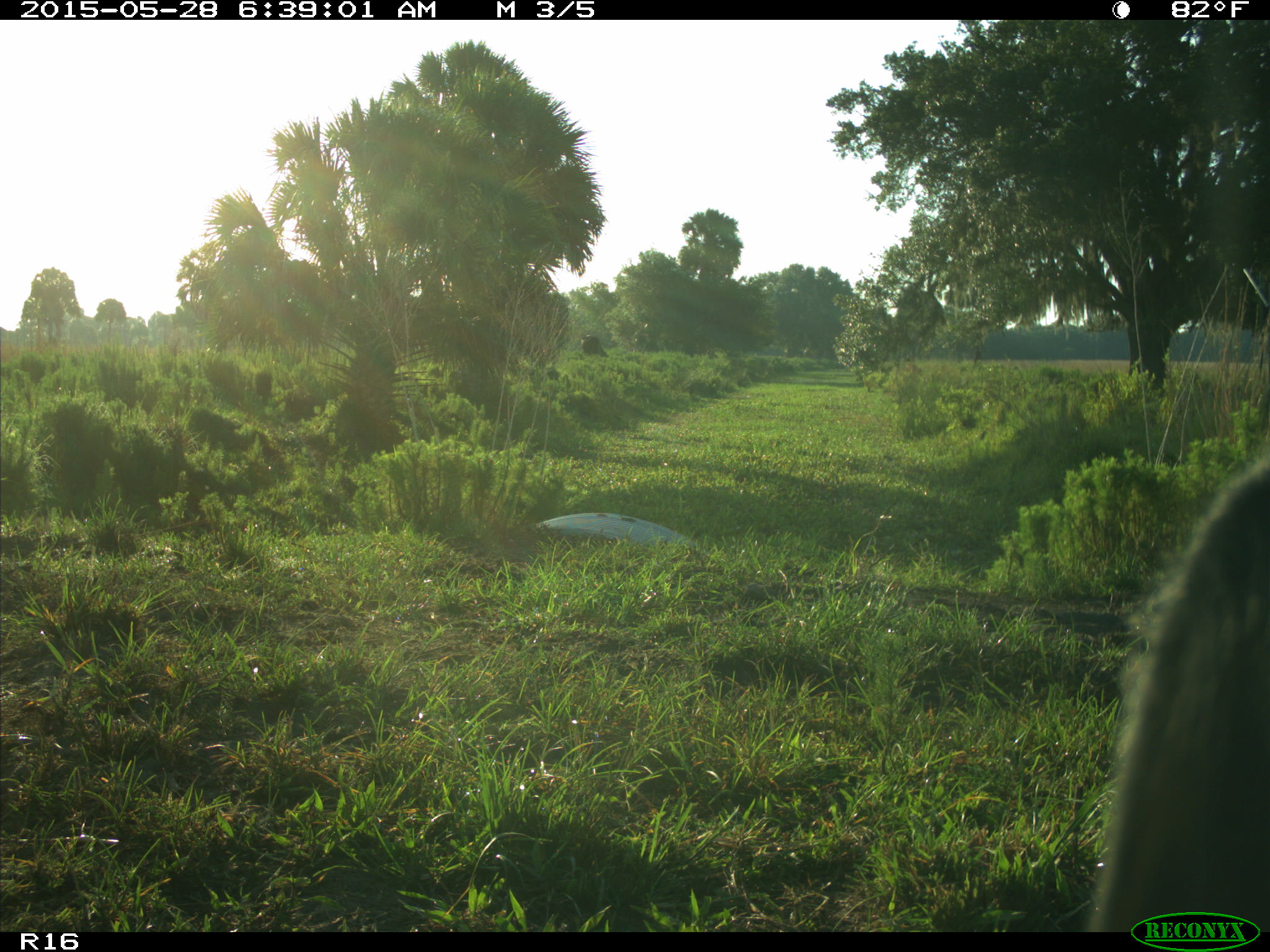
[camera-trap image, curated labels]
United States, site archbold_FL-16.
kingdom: Animalia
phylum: Chordata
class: Mammalia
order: Artiodactyla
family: Bovidae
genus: Bos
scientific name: Bos taurus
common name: domestic cow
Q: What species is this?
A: Bos taurus (domestic cow).